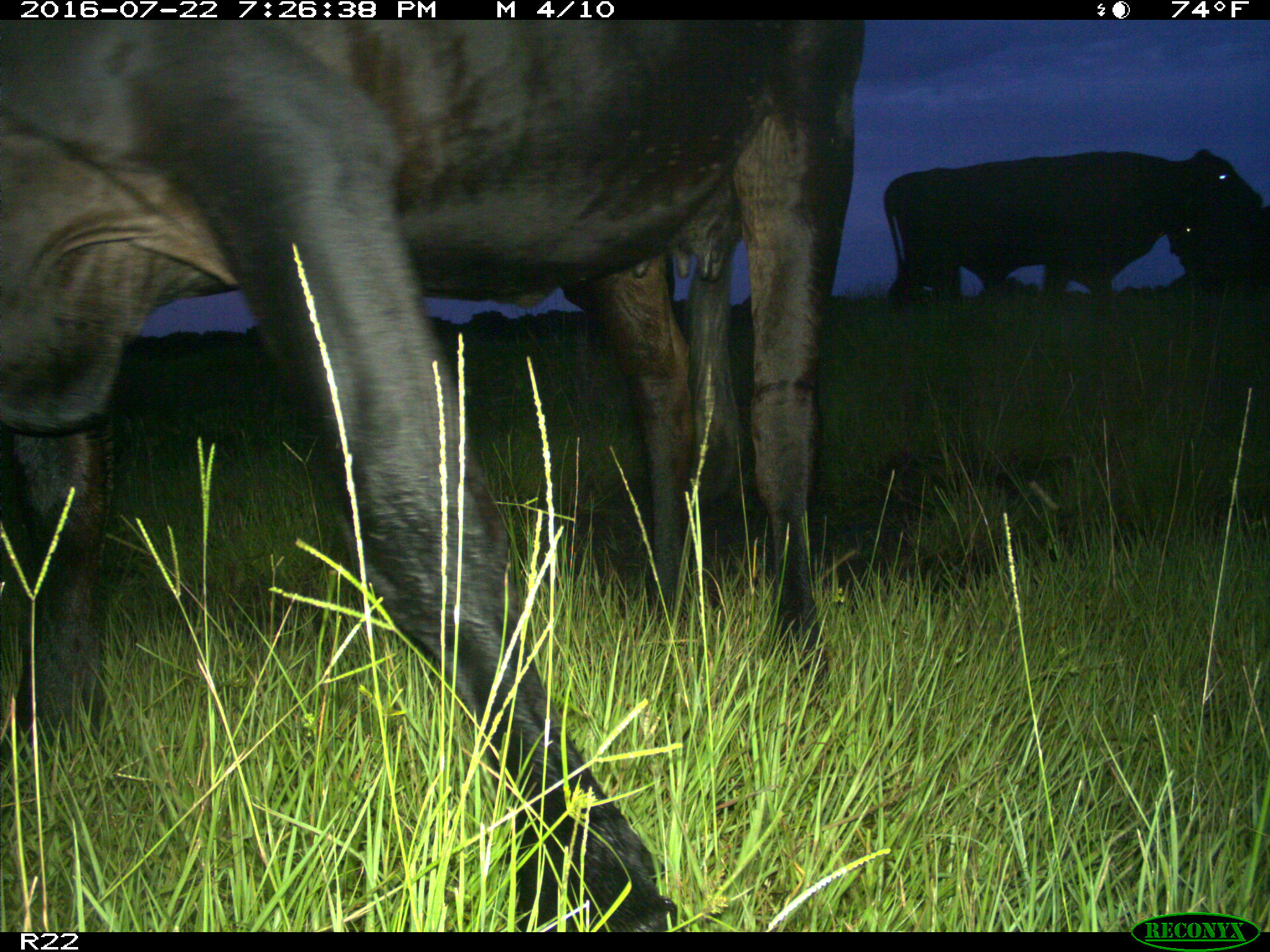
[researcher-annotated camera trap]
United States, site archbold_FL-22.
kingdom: Animalia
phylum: Chordata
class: Mammalia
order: Artiodactyla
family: Bovidae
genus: Bos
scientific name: Bos taurus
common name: domestic cow